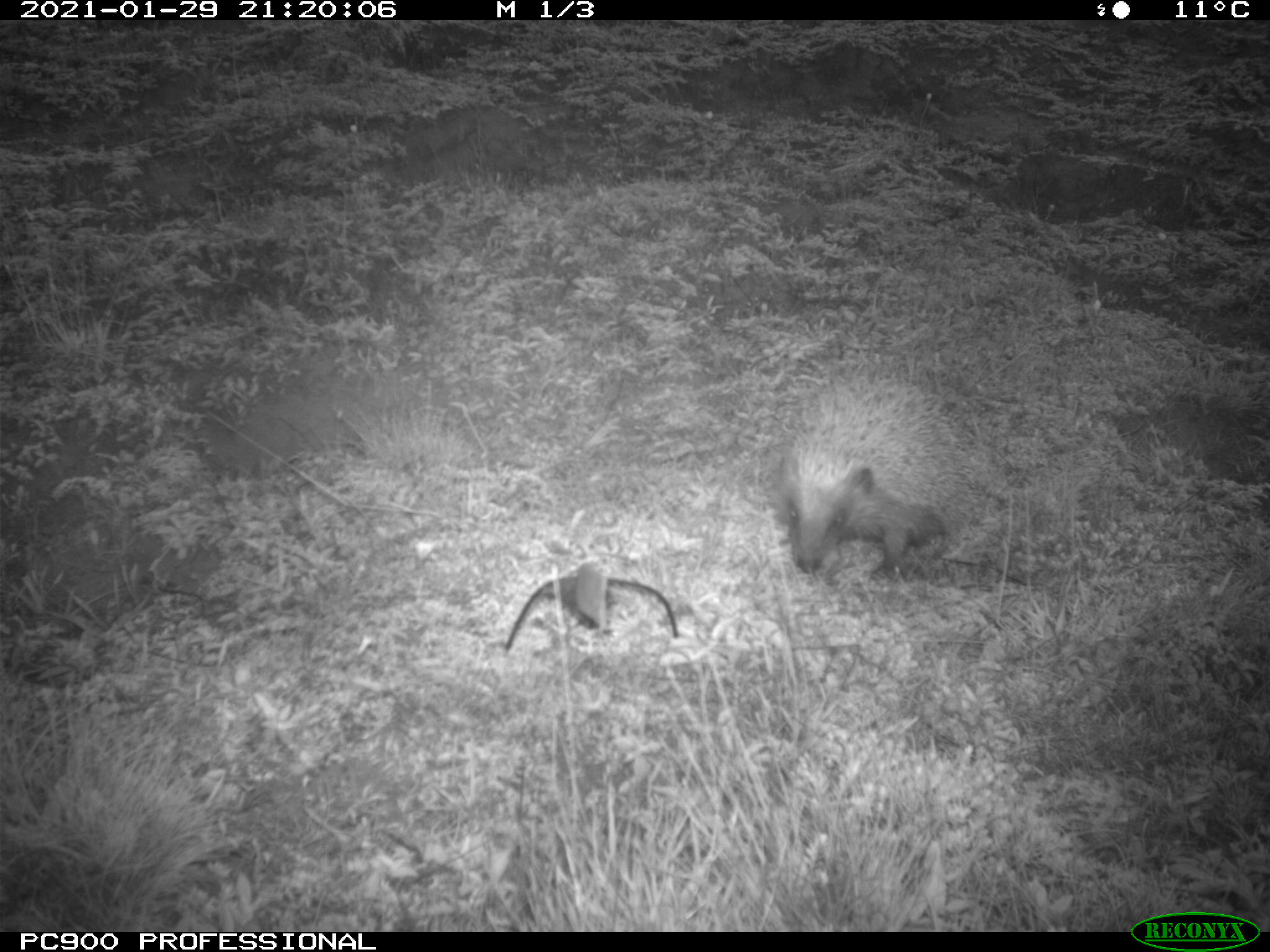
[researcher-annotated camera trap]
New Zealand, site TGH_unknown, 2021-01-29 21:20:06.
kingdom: Animalia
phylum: Chordata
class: Mammalia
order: Eulipotyphla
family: Erinaceidae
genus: Erinaceus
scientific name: Erinaceus europaeus europaeus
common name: european hedgehog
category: hedgehog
Hedgehog (european hedgehog) (Erinaceus europaeus europaeus).